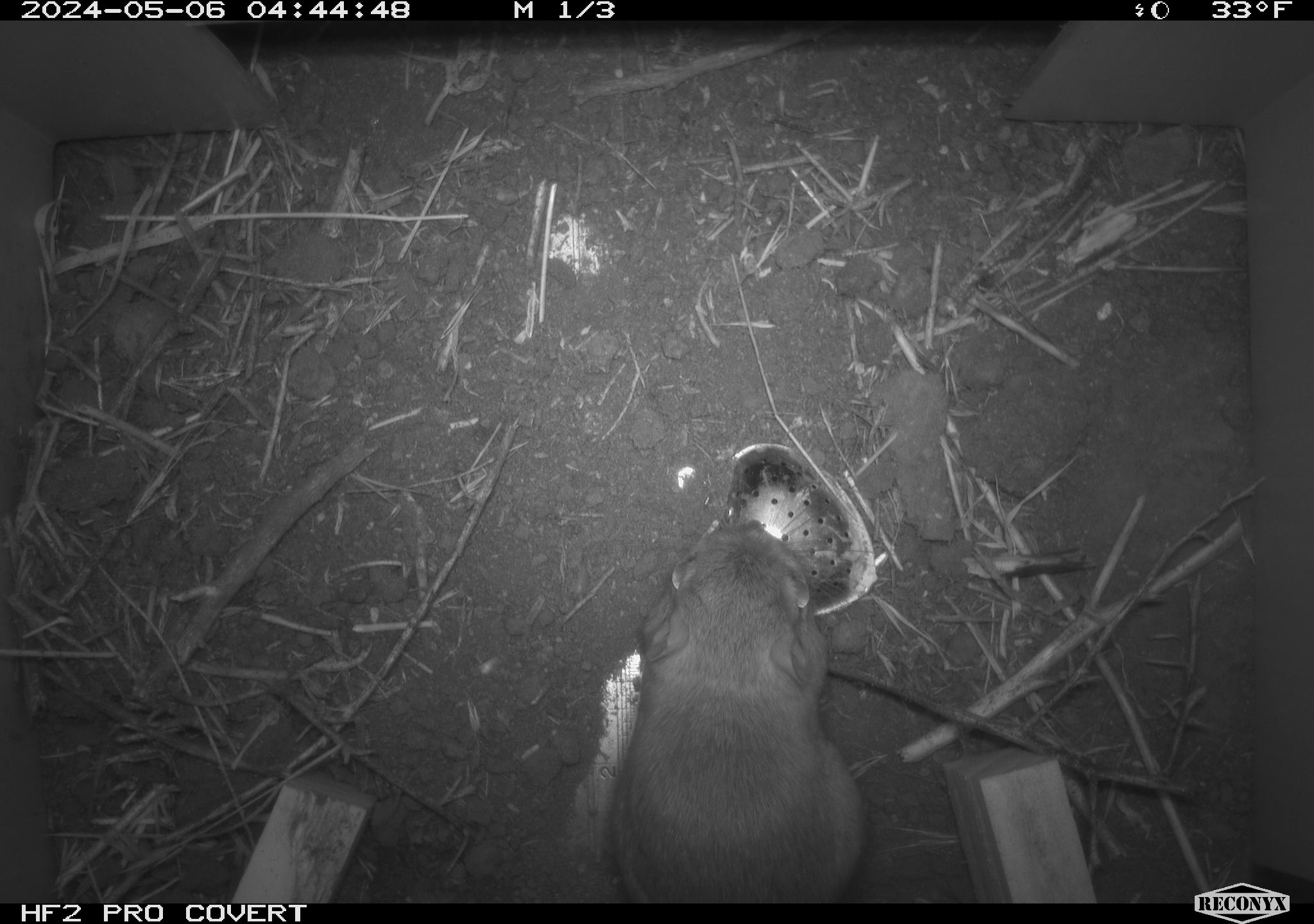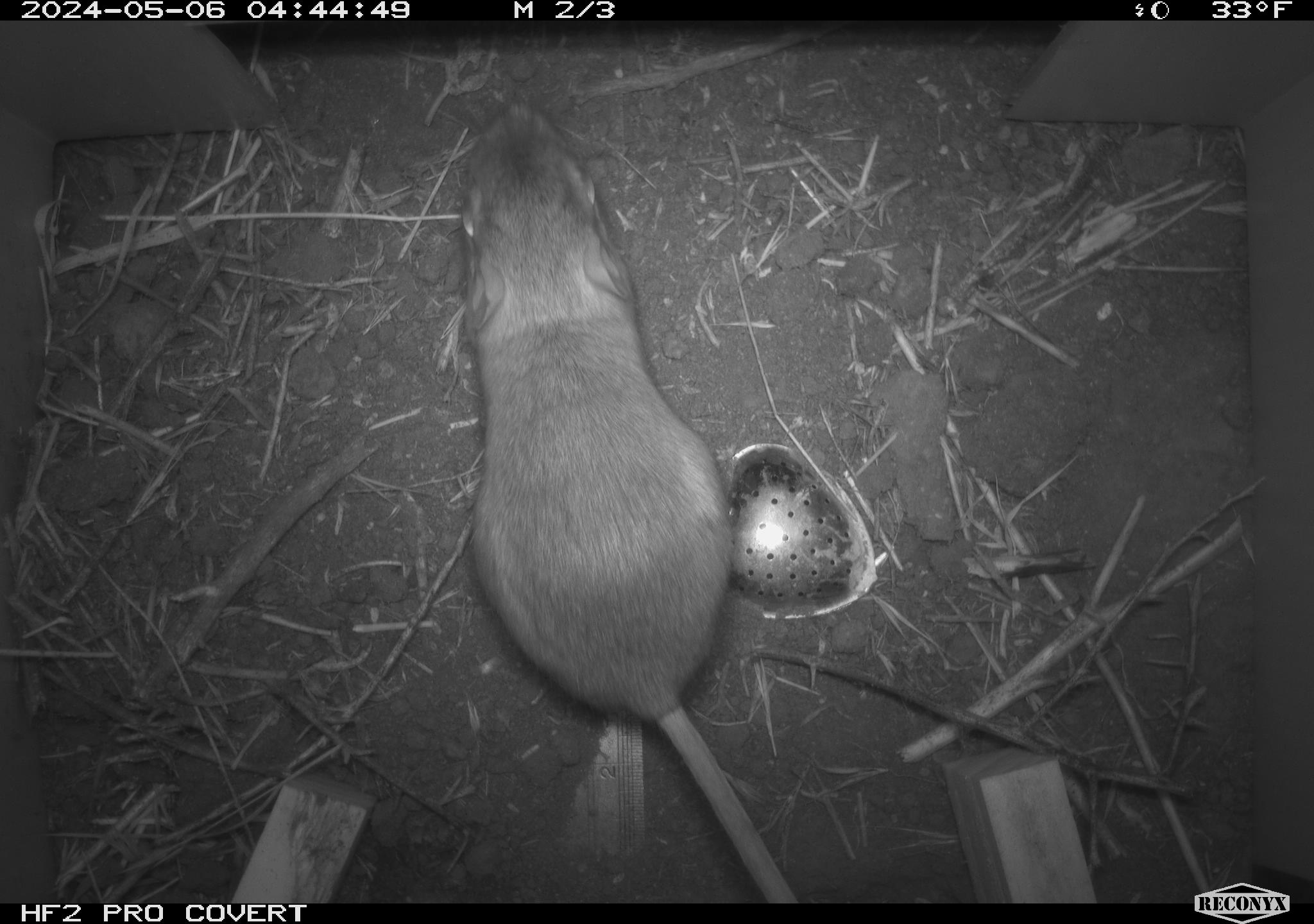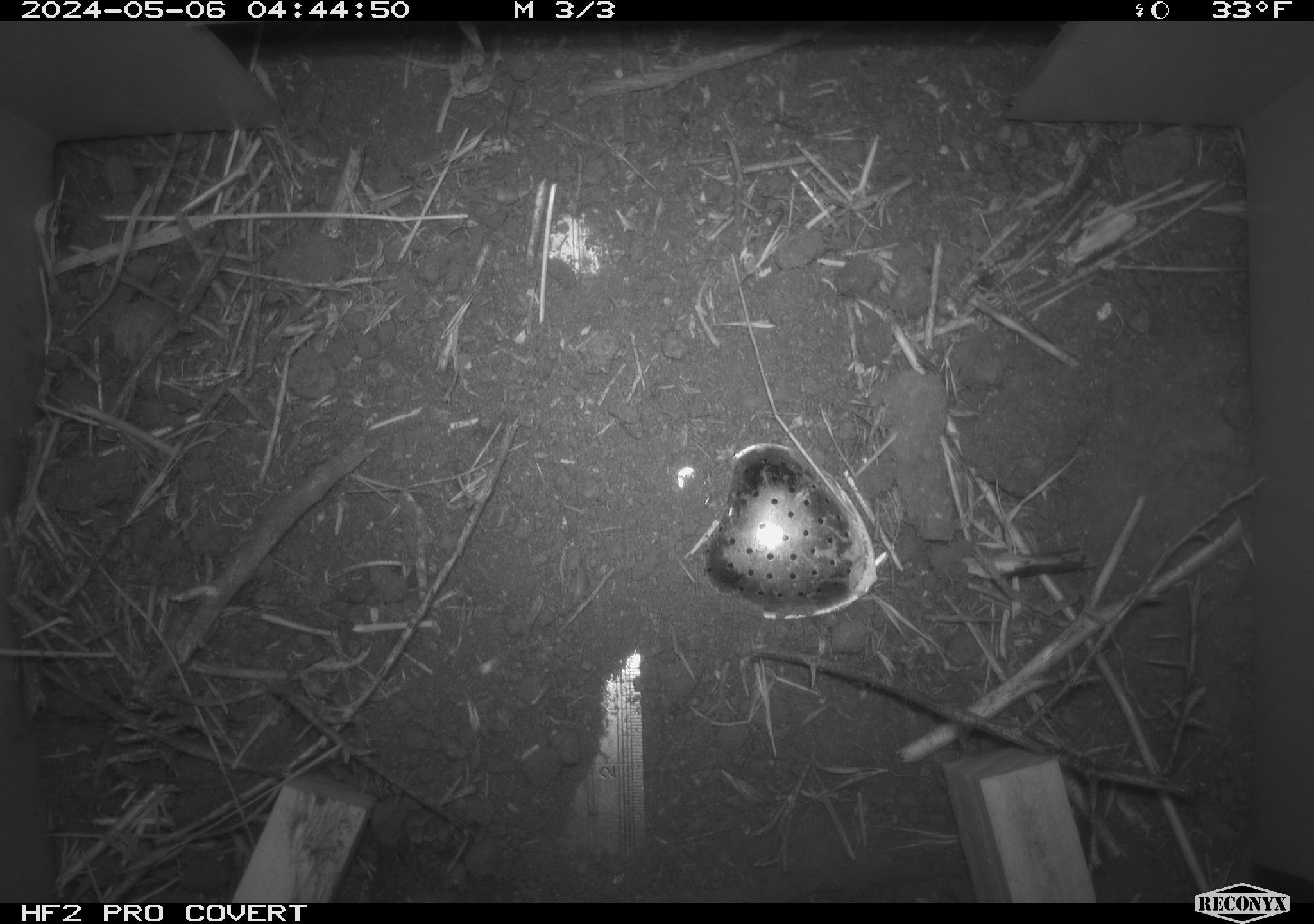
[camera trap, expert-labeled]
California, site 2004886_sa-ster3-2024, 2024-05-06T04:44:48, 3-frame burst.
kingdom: Animalia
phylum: Chordata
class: Mammalia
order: Rodentia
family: Heteromyidae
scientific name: Heteromyidae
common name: kangaroo rats and pocket mice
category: heteromyidae family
Heteromyidae family (kangaroo rats and pocket mice) (Heteromyidae).